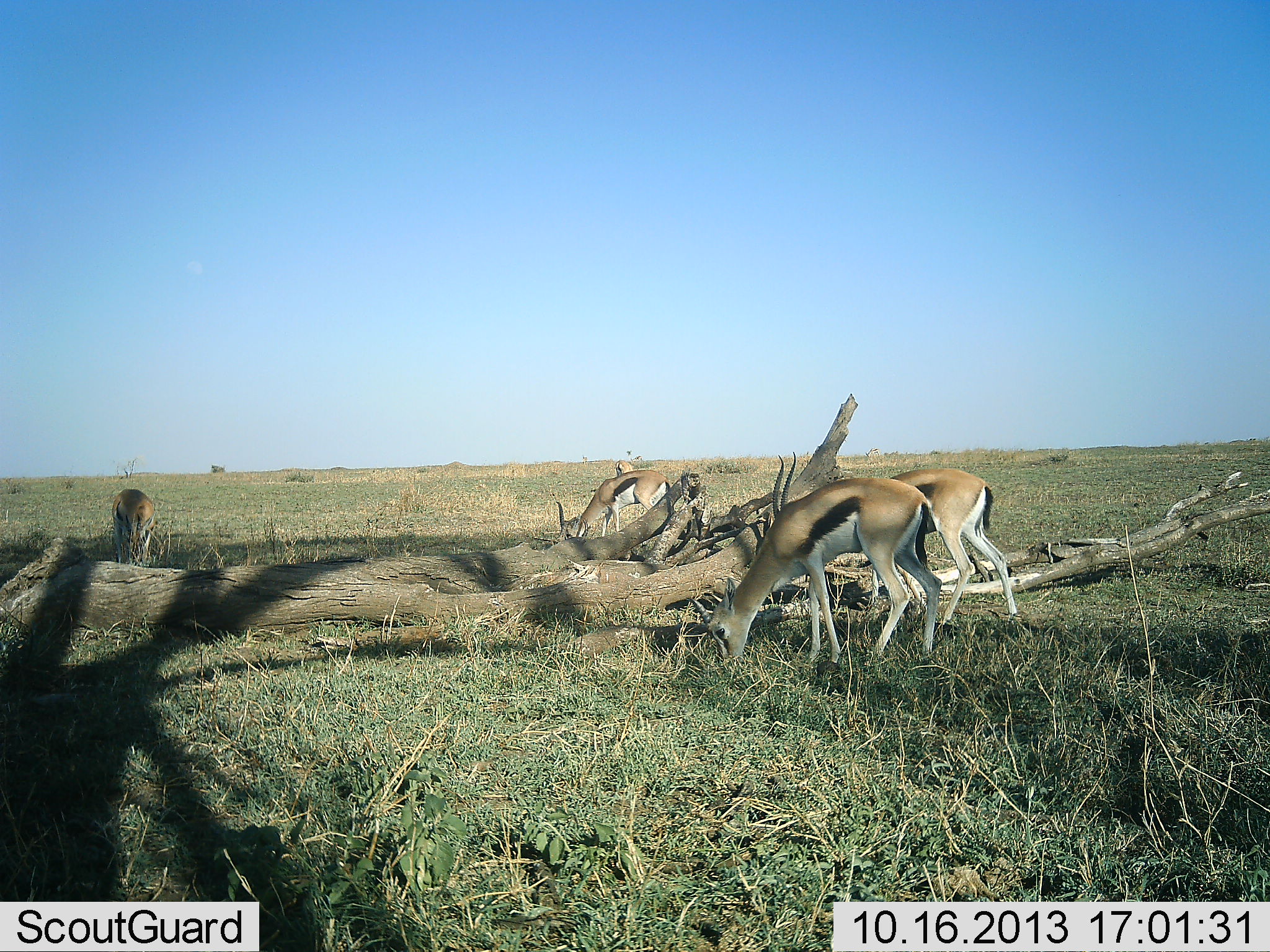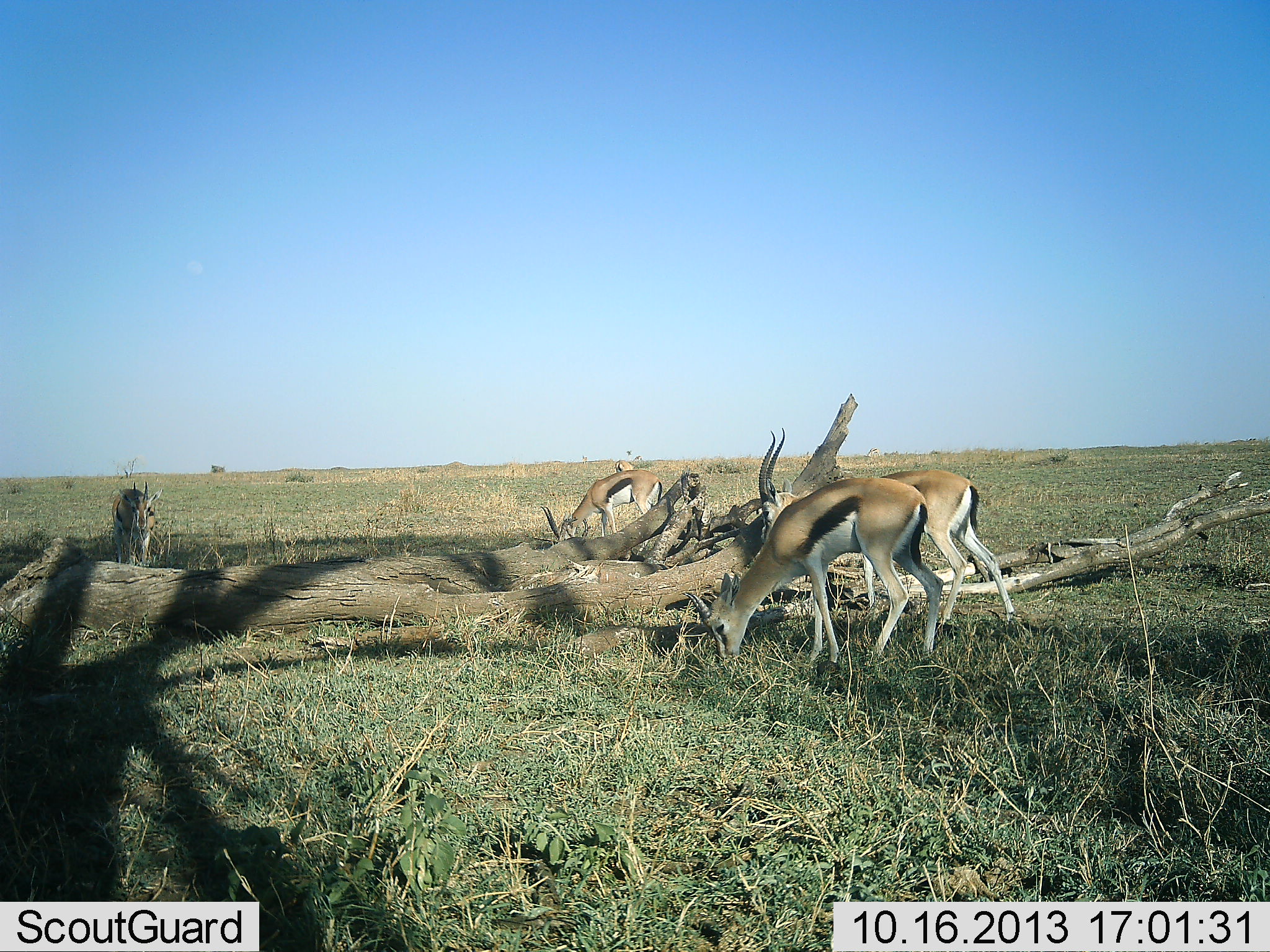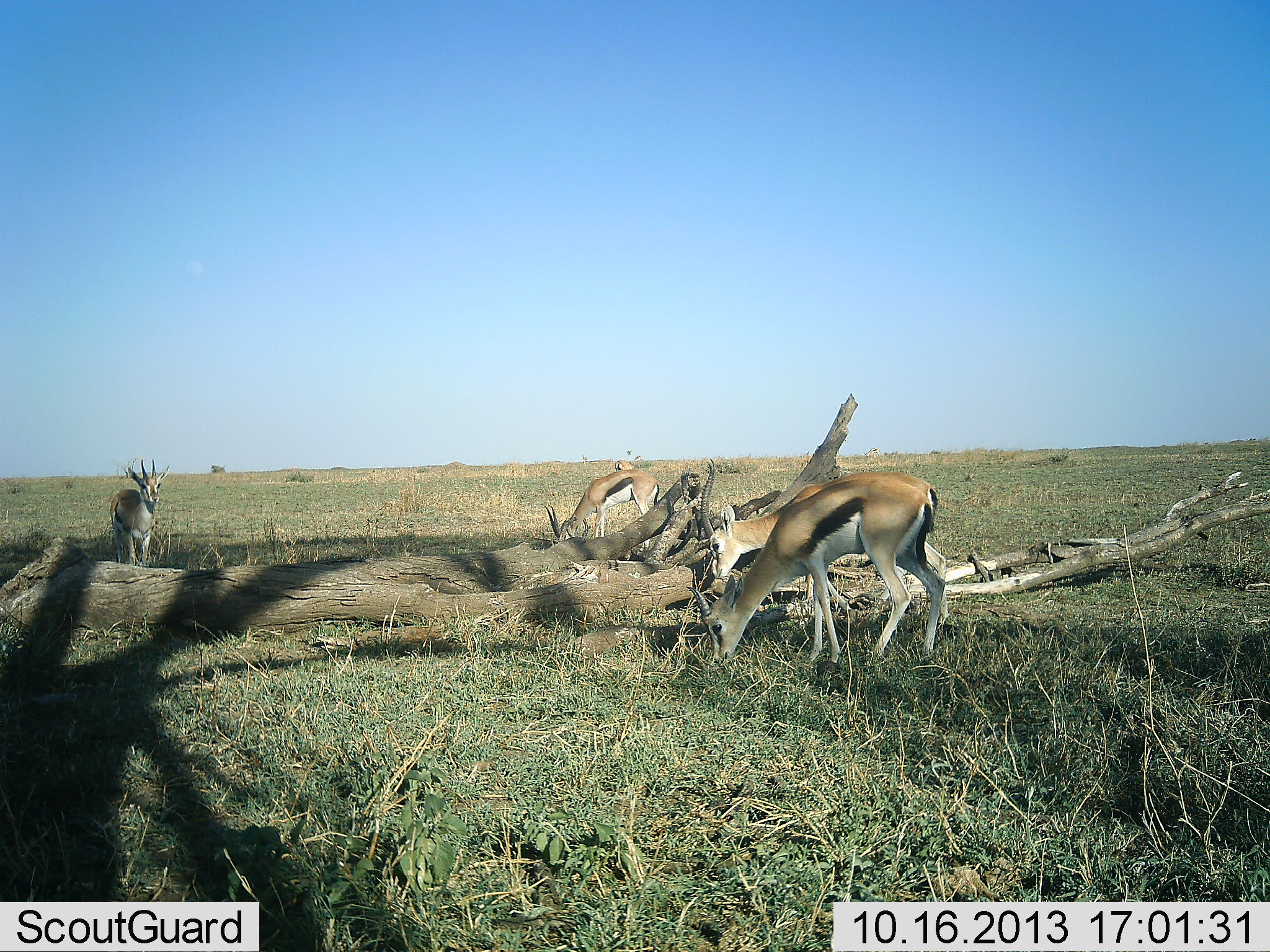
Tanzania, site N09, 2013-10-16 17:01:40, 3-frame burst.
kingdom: Animalia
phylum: Chordata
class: Mammalia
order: Artiodactyla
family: Bovidae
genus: Eudorcas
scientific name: Eudorcas thomsonii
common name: thomson's gazelle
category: gazellethomsons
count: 4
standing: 38%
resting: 6%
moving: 9%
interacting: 0%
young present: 0%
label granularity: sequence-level